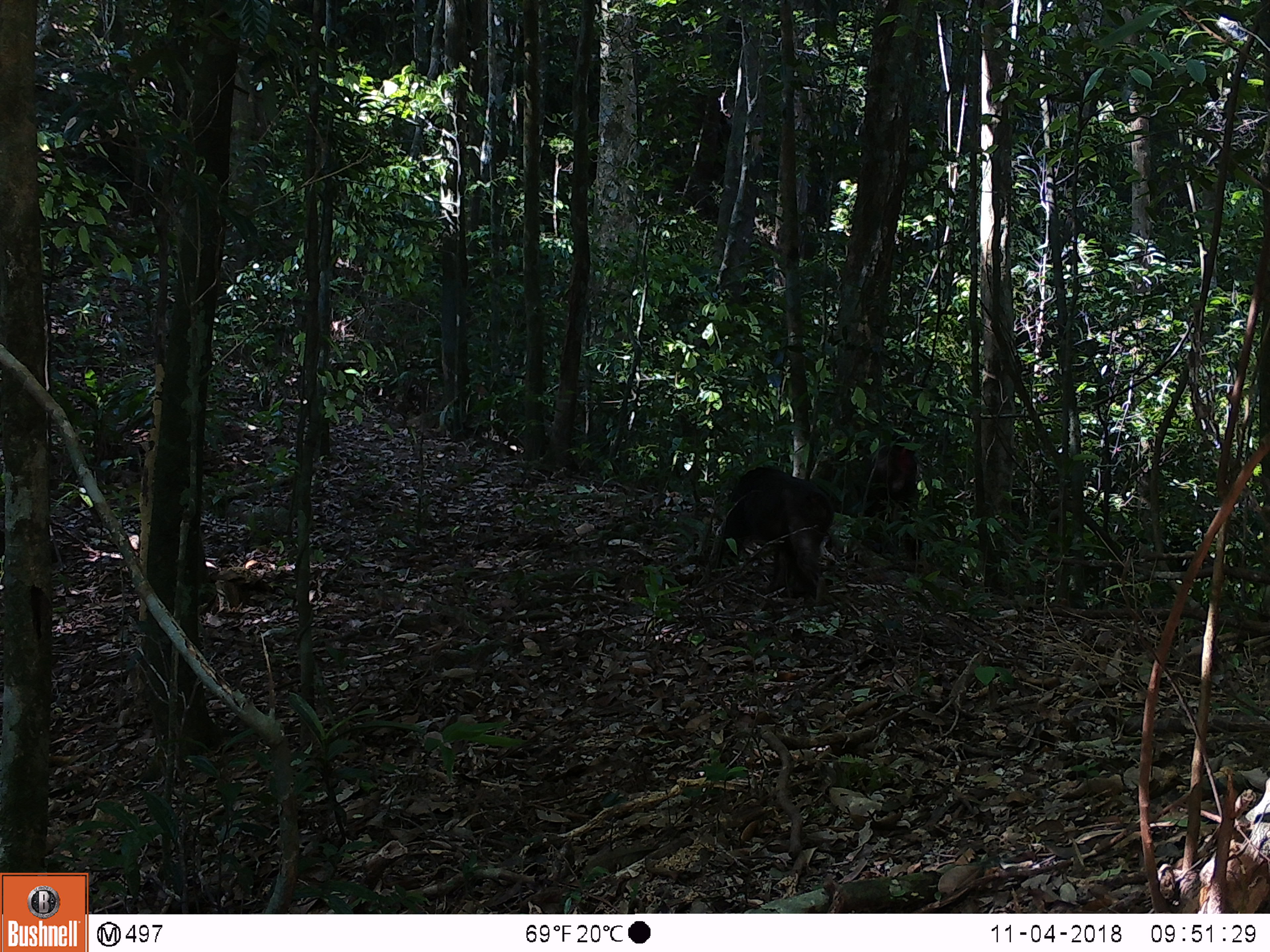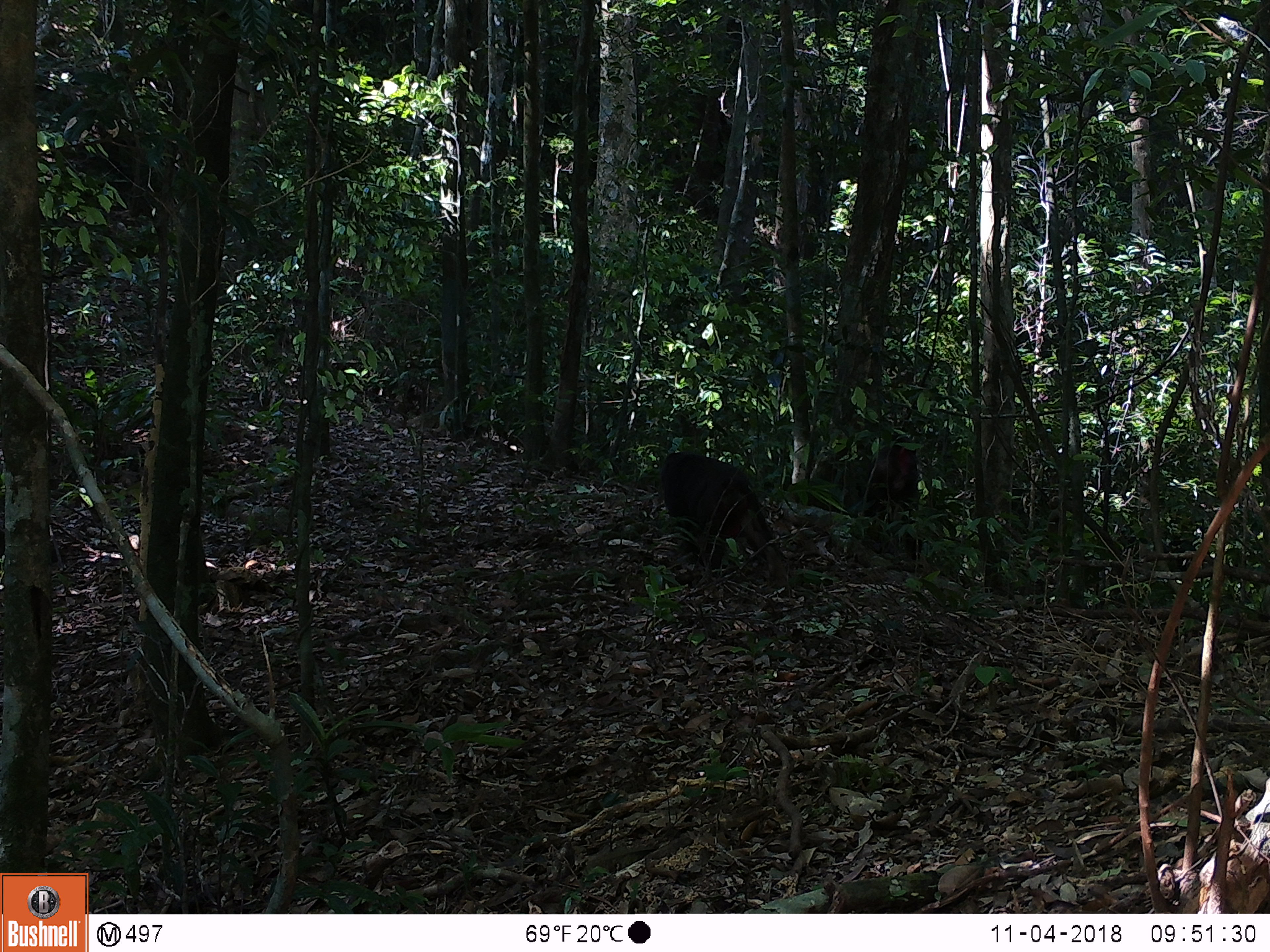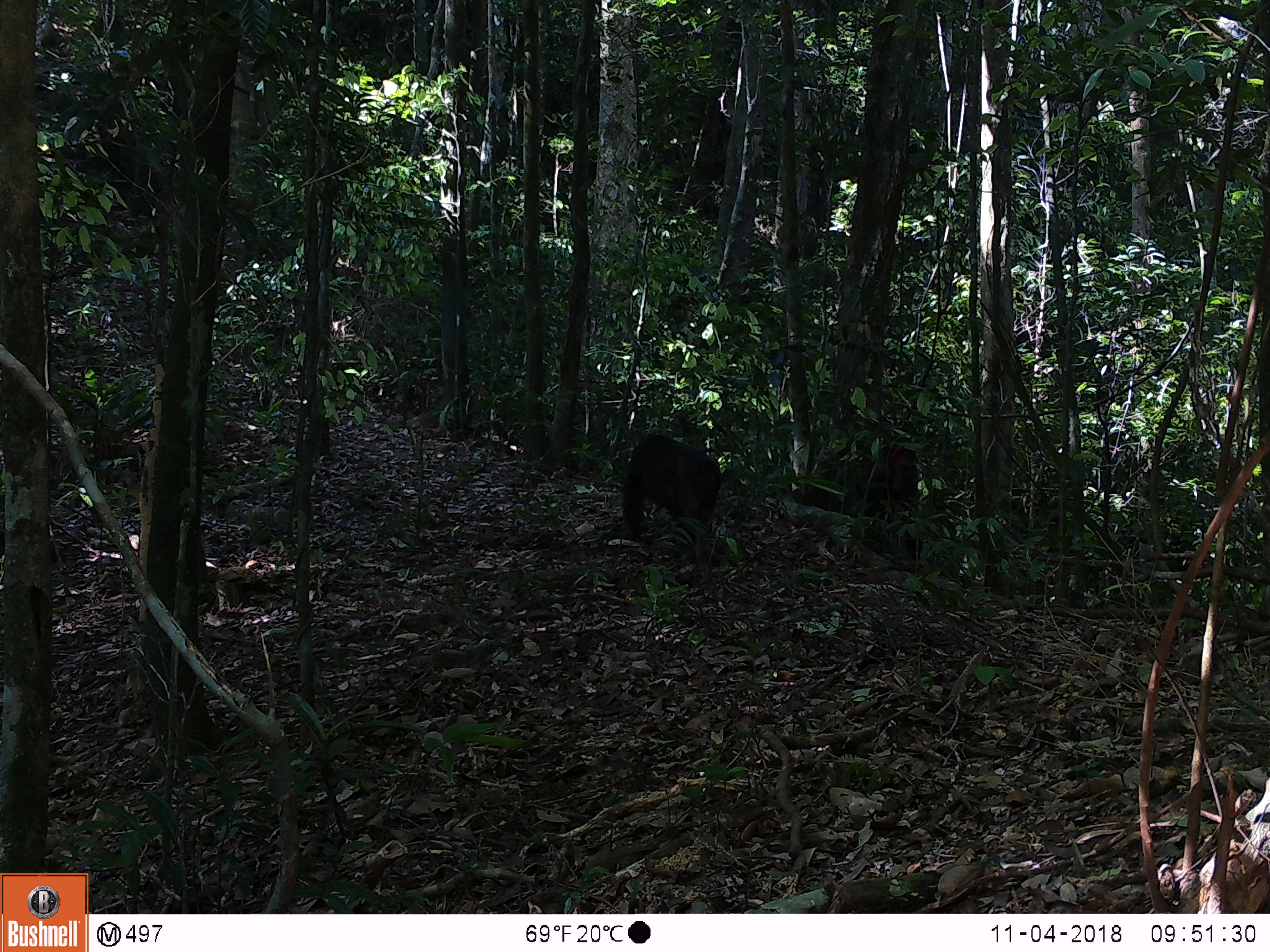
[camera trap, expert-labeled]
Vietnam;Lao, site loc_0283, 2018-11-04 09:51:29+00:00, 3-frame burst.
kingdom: Animalia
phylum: Chordata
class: Mammalia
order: Primates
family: Cercopithecidae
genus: Macaca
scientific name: Macaca arctoides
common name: stump-tailed macaque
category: stump tailed macaque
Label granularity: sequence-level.